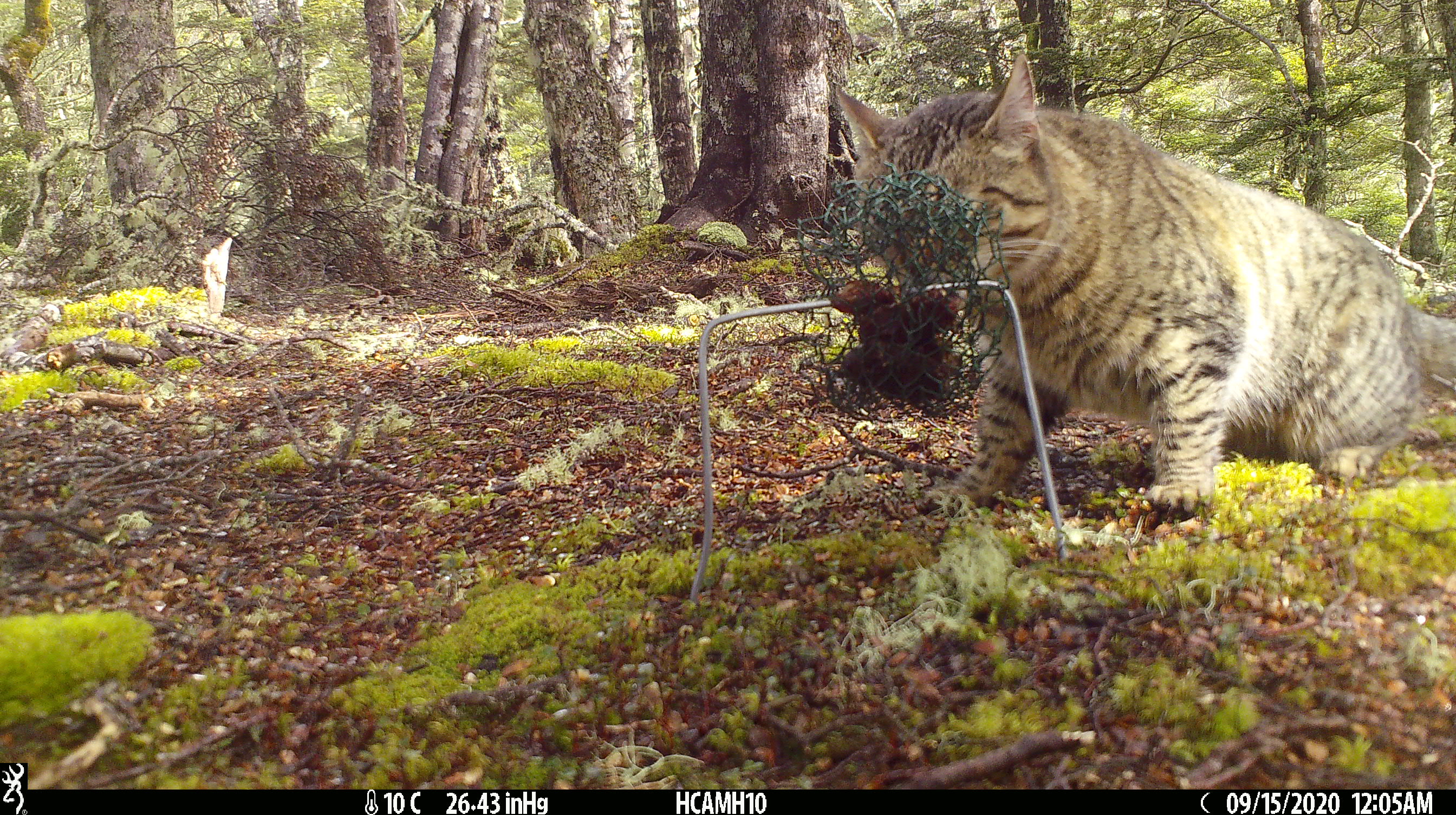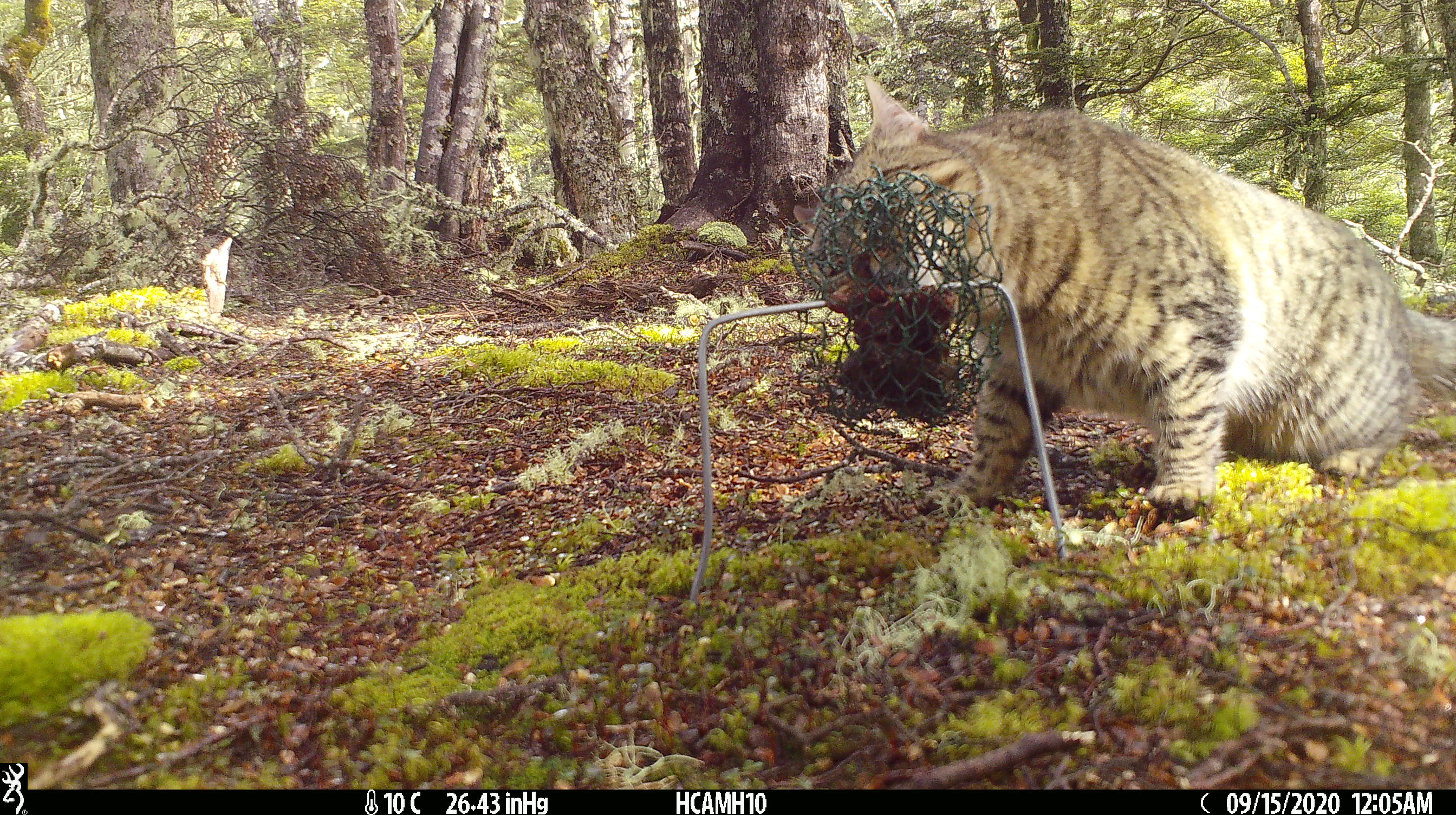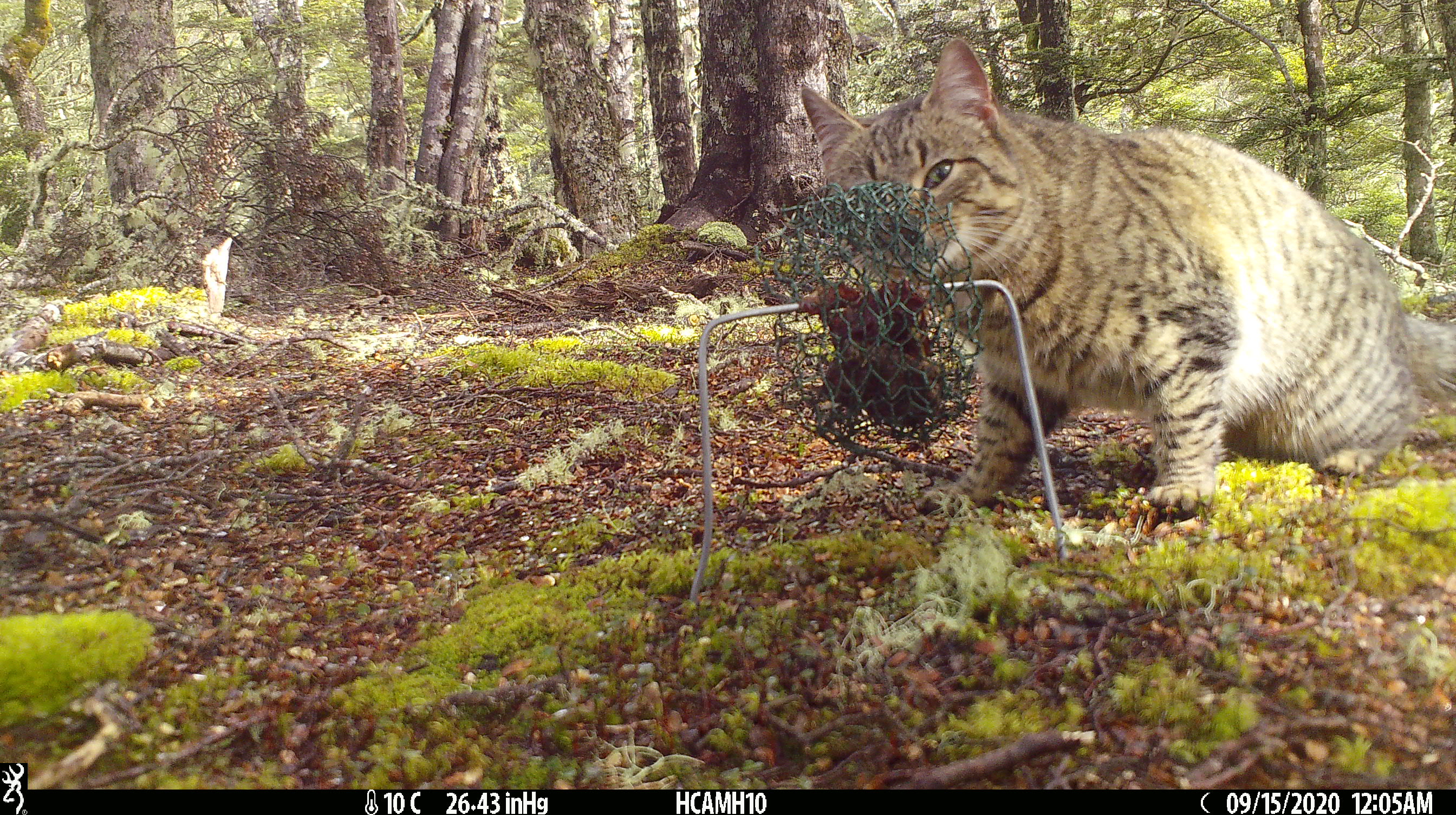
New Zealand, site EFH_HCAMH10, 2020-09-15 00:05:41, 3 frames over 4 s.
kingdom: Animalia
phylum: Chordata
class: Mammalia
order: Carnivora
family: Felidae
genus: Felis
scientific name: Felis catus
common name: domestic cat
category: cat